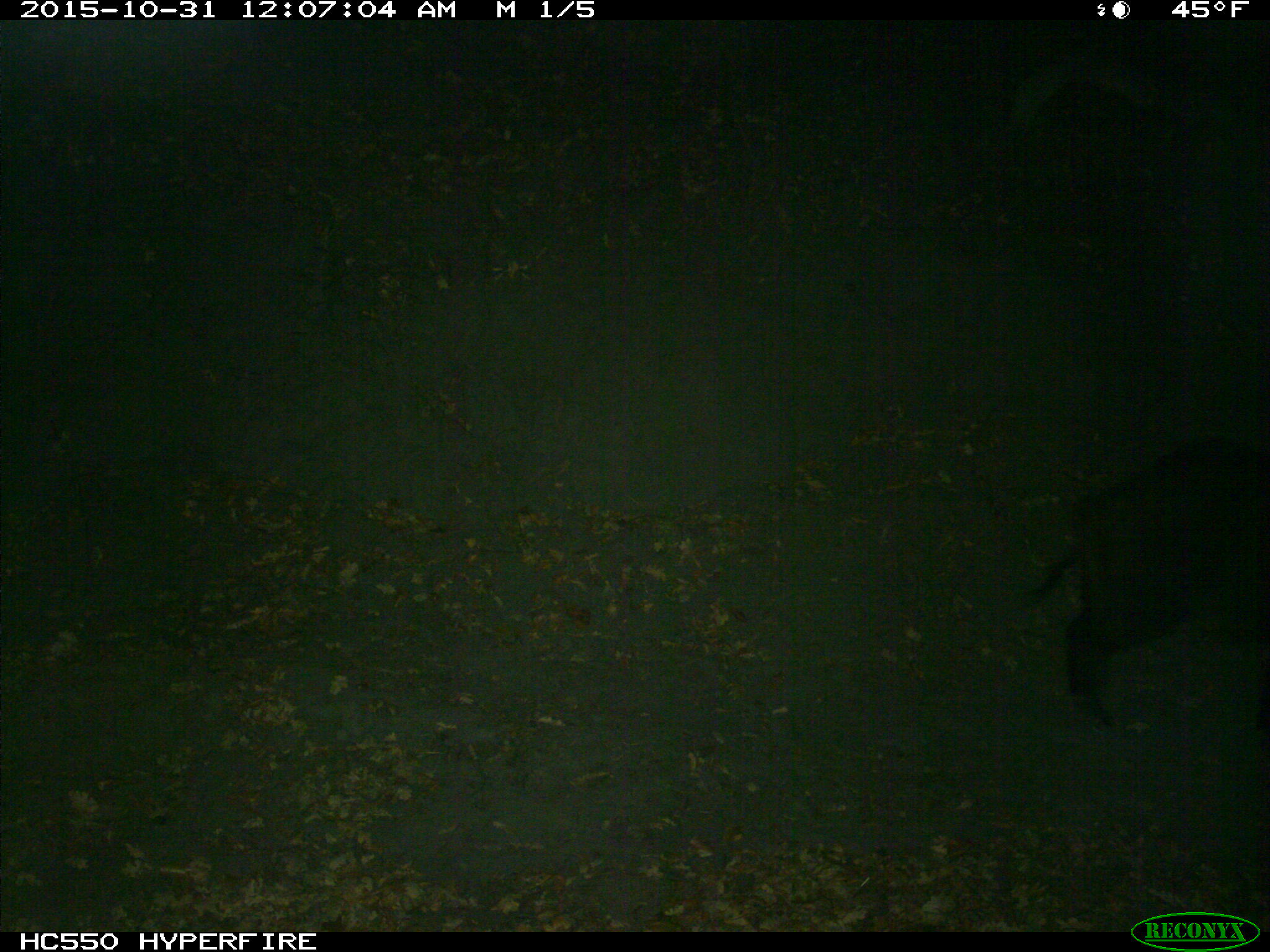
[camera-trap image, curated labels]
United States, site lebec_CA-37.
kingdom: Animalia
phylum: Chordata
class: Mammalia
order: Artiodactyla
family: Suidae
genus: Sus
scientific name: Sus scrofa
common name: wild boar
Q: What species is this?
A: Sus scrofa (wild boar).